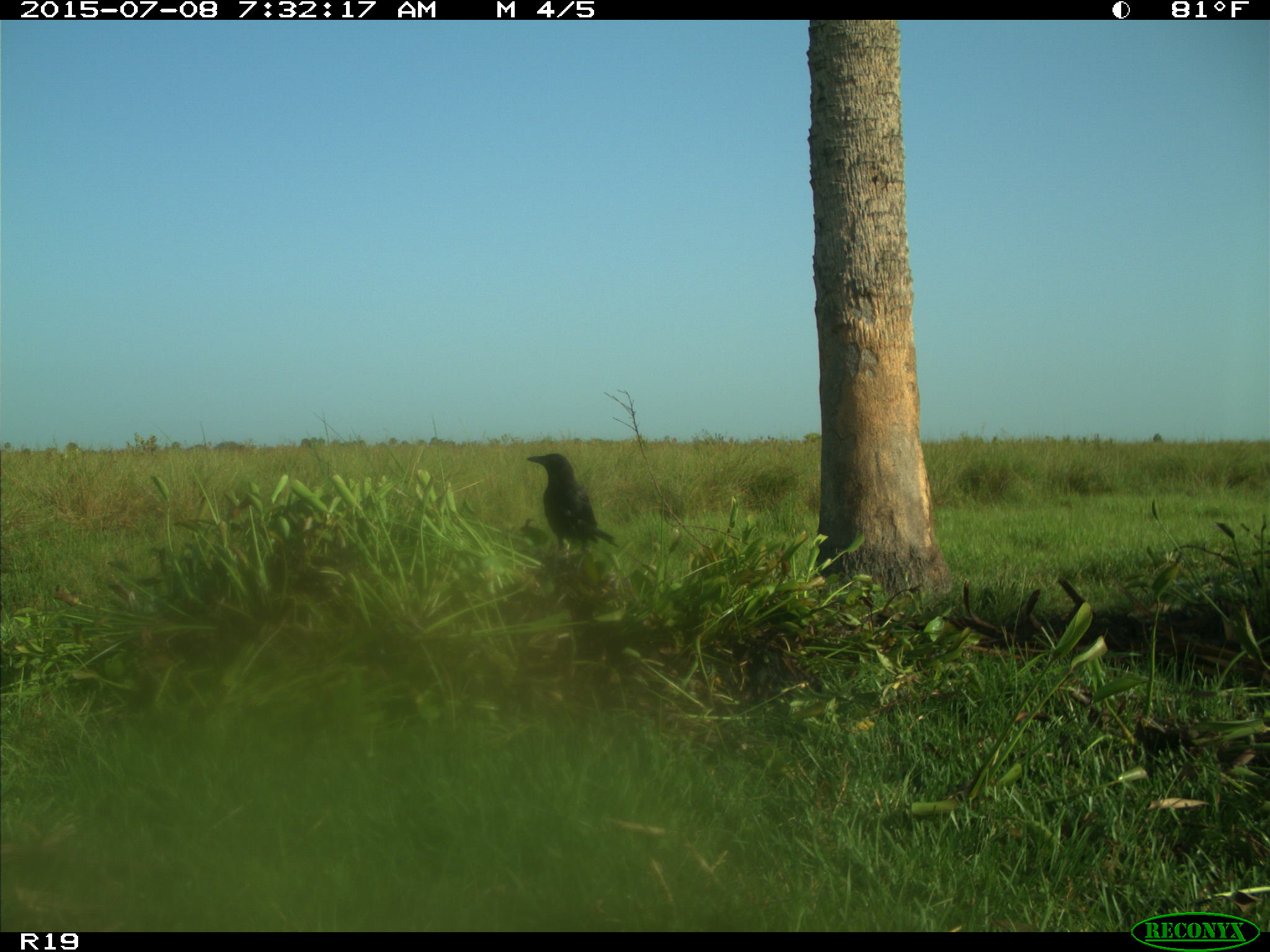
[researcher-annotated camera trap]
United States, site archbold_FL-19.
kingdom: Animalia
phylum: Chordata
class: Aves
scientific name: Aves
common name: birds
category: unidentified bird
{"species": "unidentified bird (birds) (Aves)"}